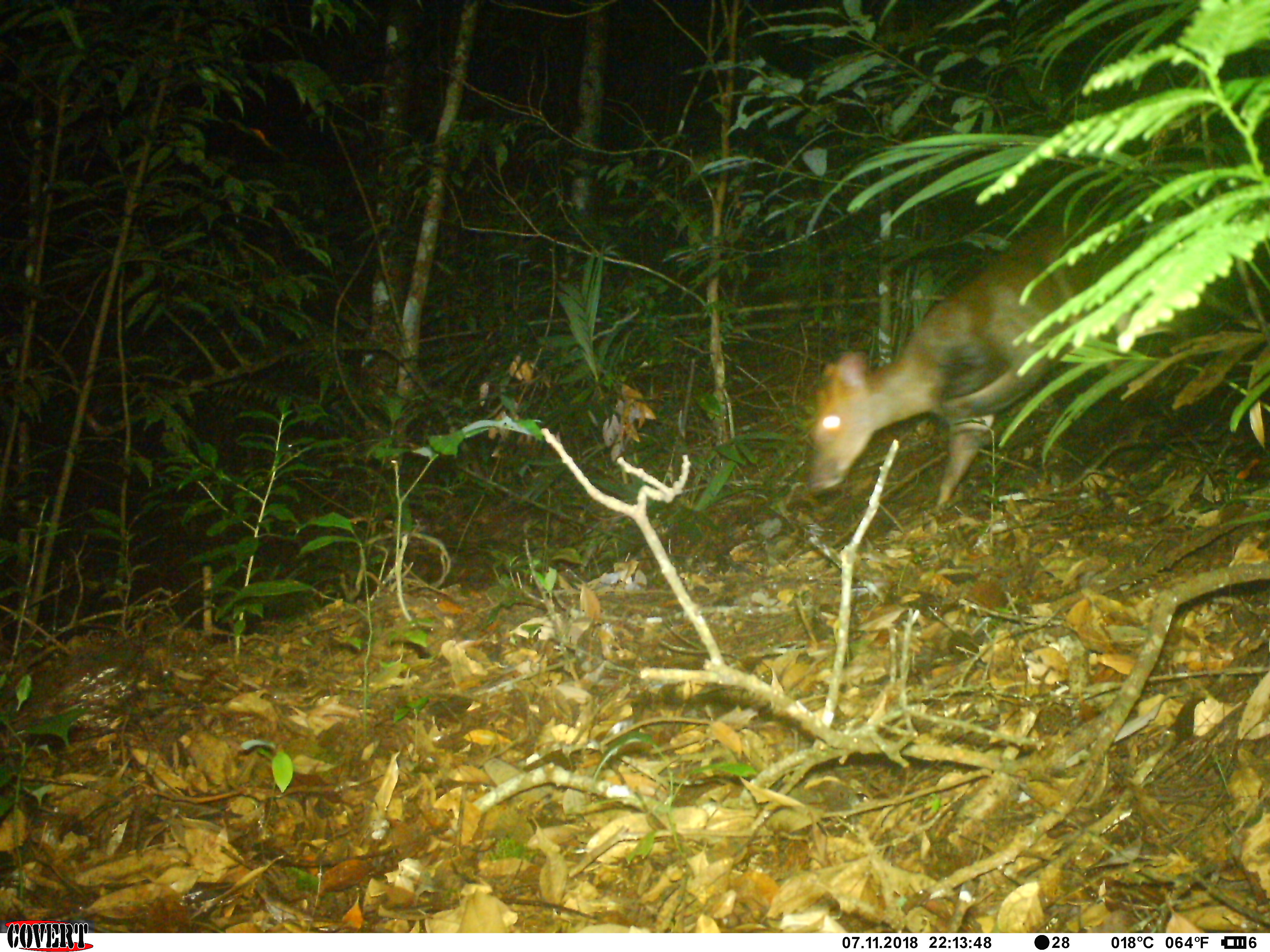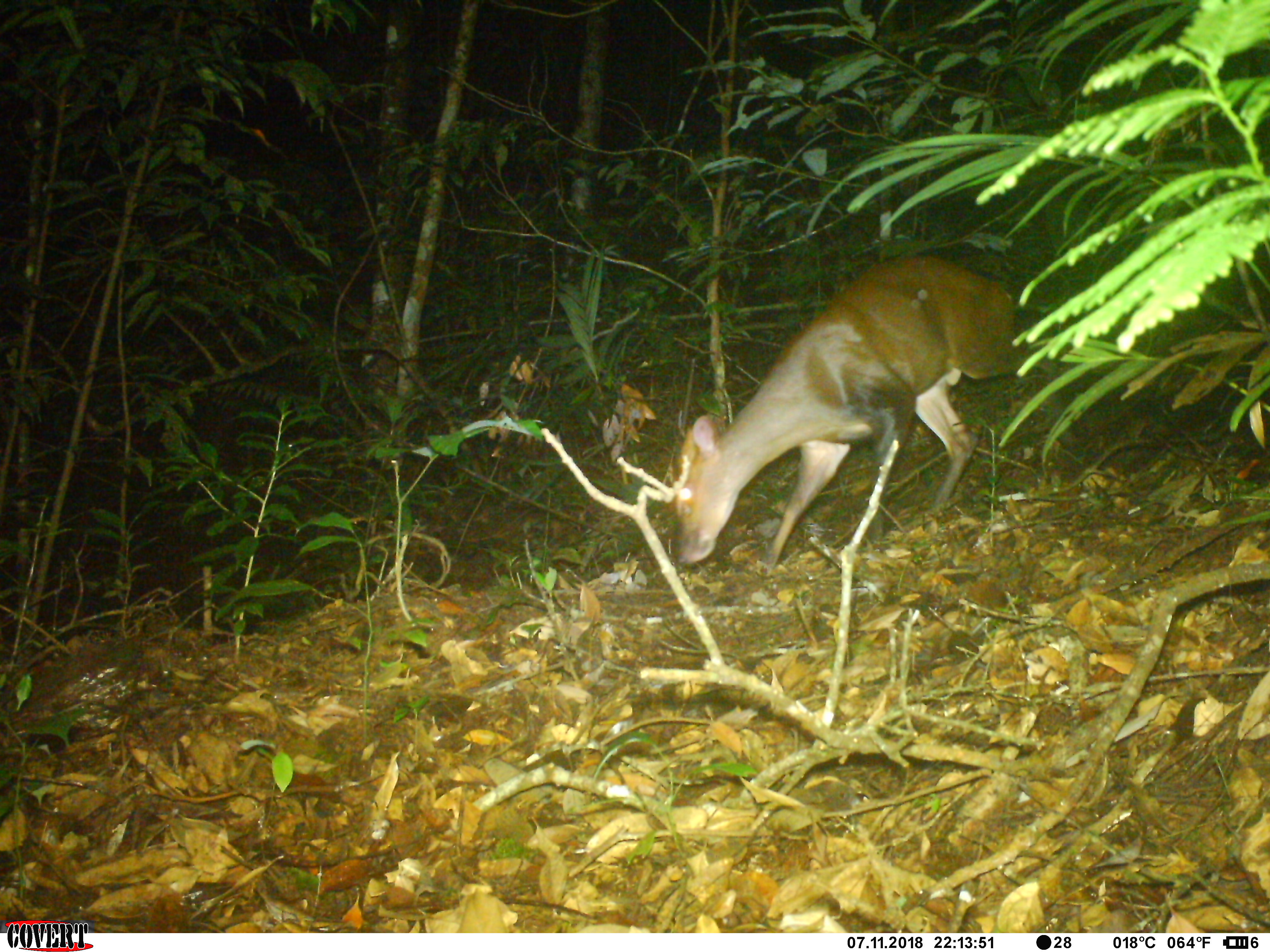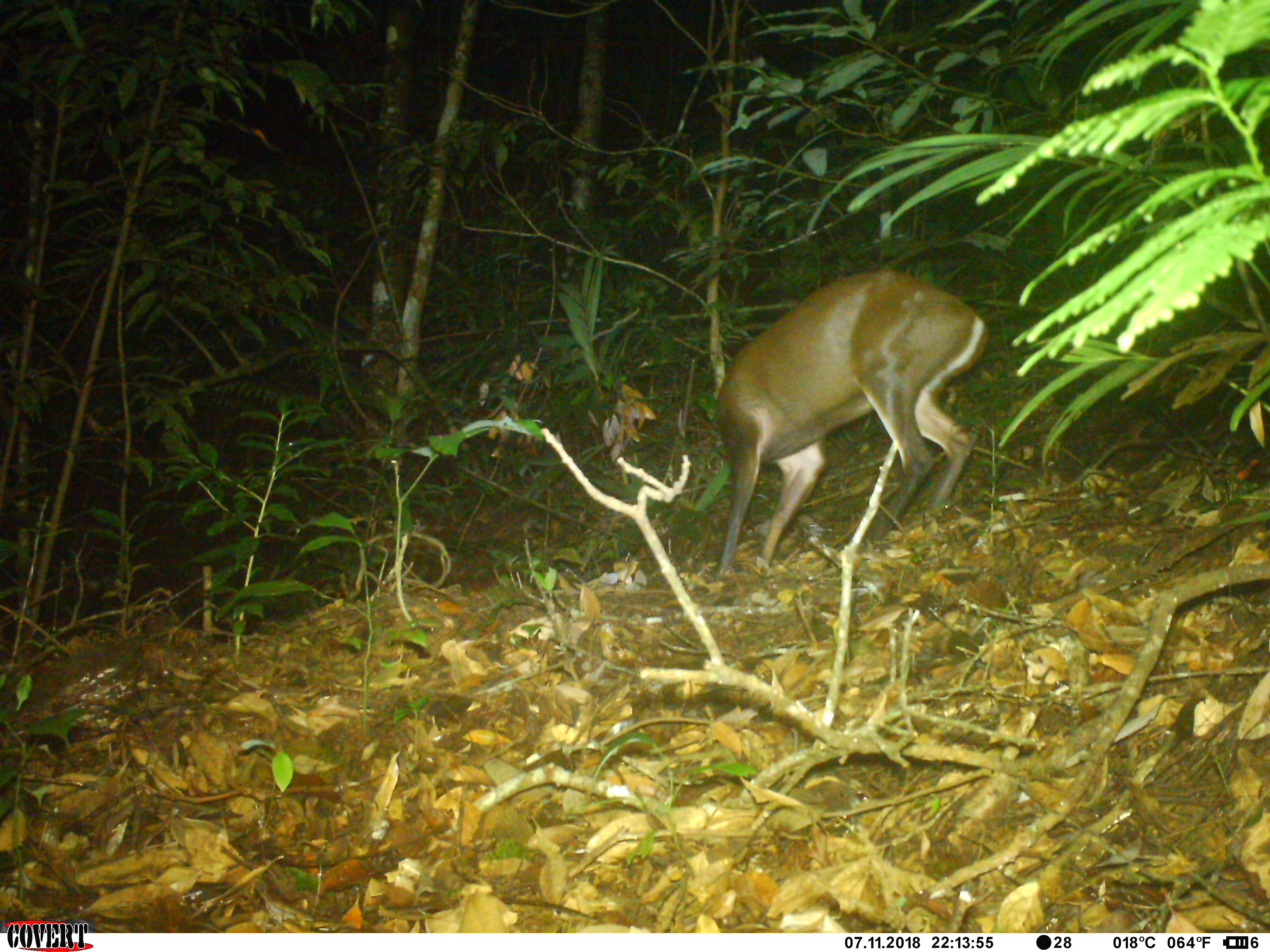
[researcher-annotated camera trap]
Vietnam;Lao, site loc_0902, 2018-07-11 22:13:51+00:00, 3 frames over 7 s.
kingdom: Animalia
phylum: Chordata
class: Mammalia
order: Artiodactyla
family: Cervidae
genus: Muntiacus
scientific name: Muntiacus rooseveltorum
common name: roosevelt's muntjac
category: roosevelts muntjac group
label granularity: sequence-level